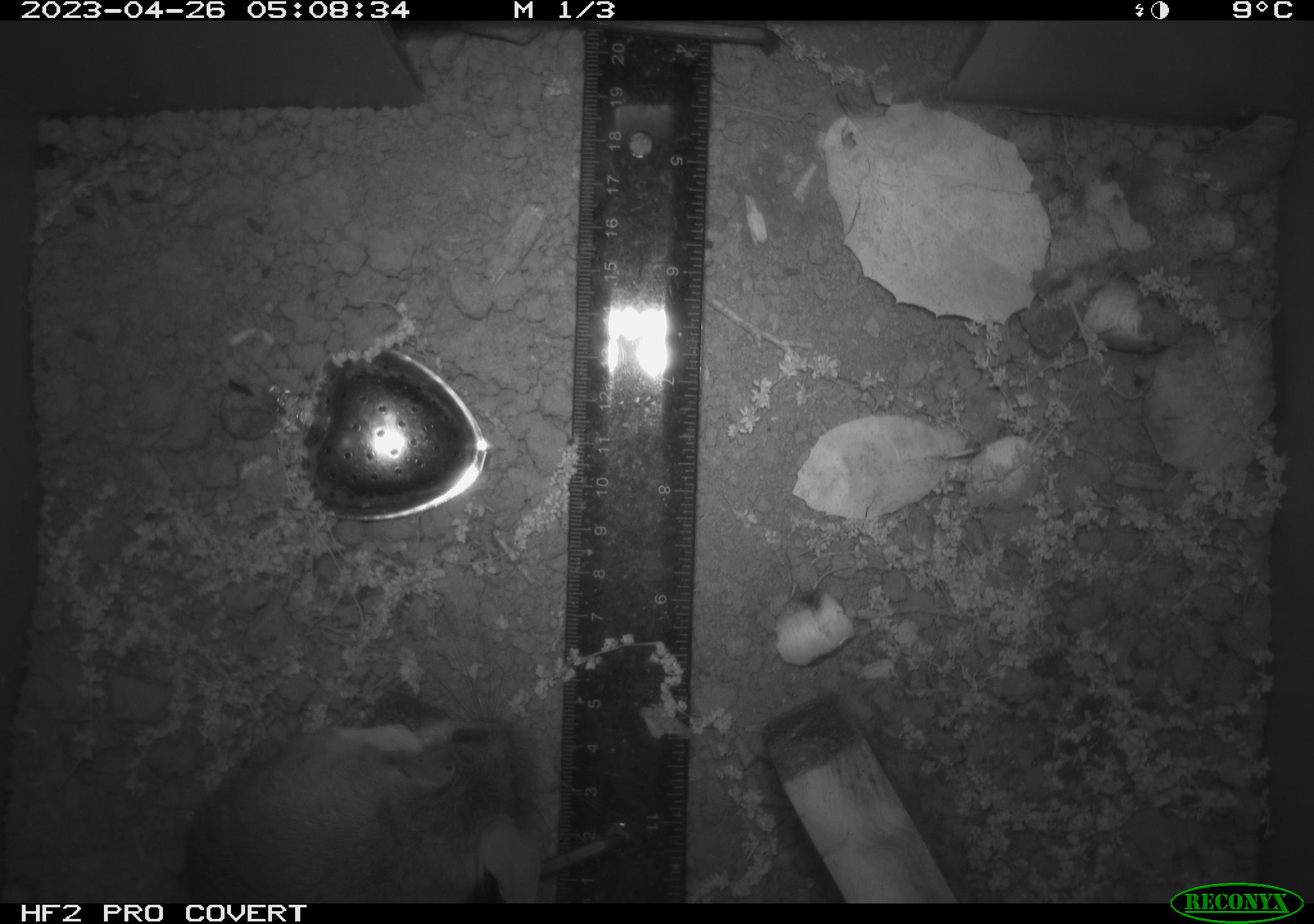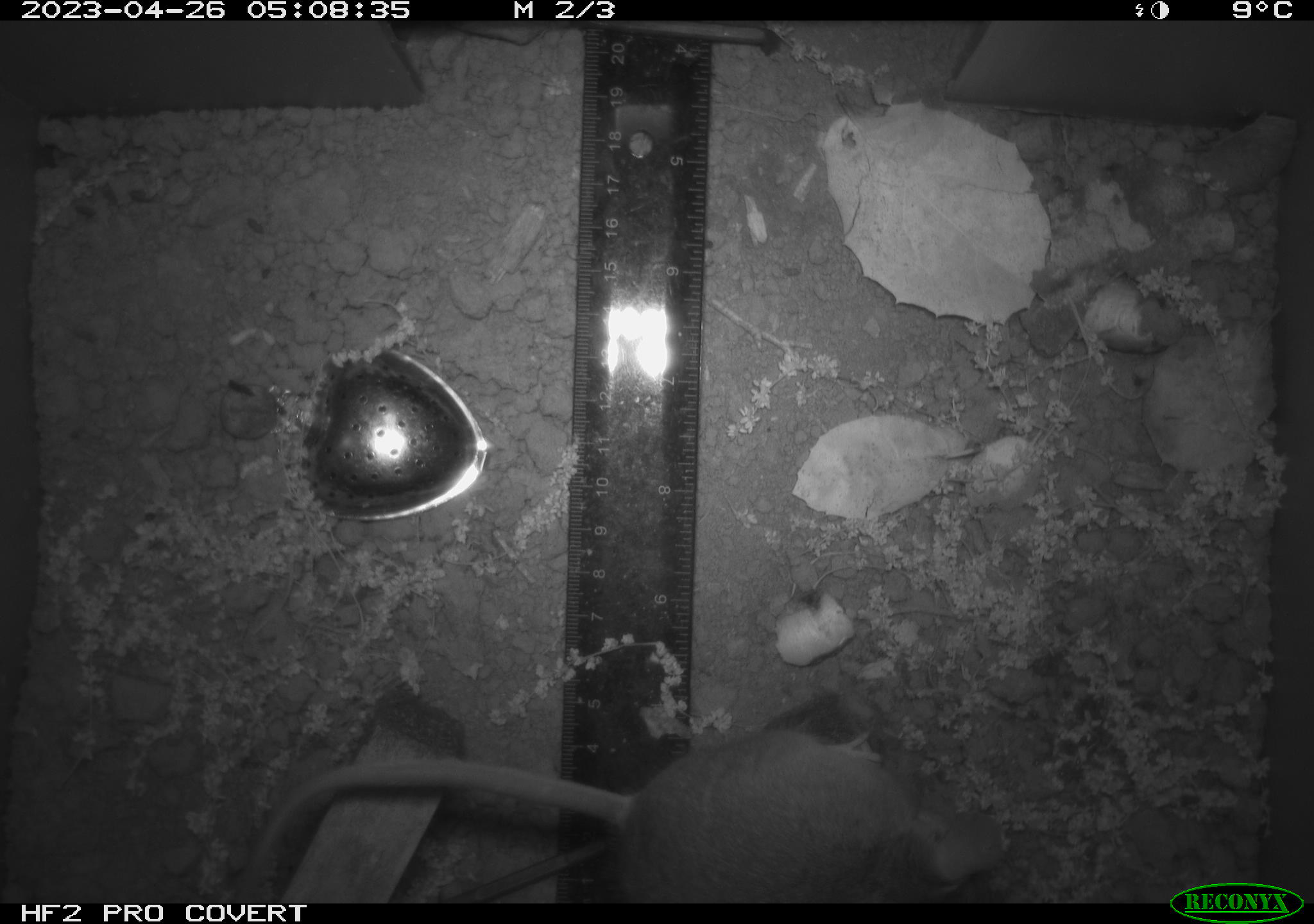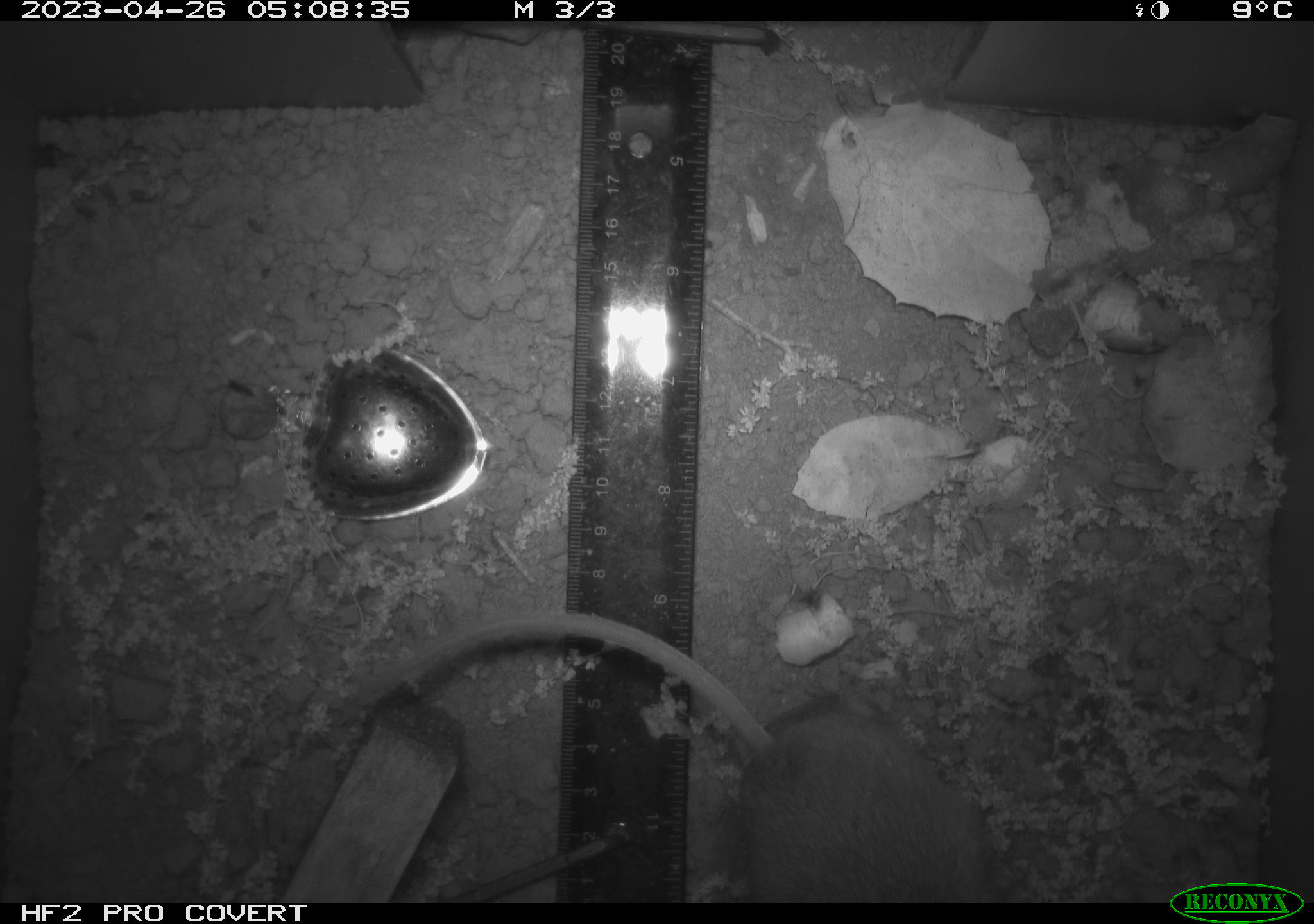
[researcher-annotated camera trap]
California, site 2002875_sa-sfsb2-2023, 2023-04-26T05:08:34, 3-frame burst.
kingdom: Animalia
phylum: Chordata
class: Mammalia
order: Rodentia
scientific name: Rodentia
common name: mouse species